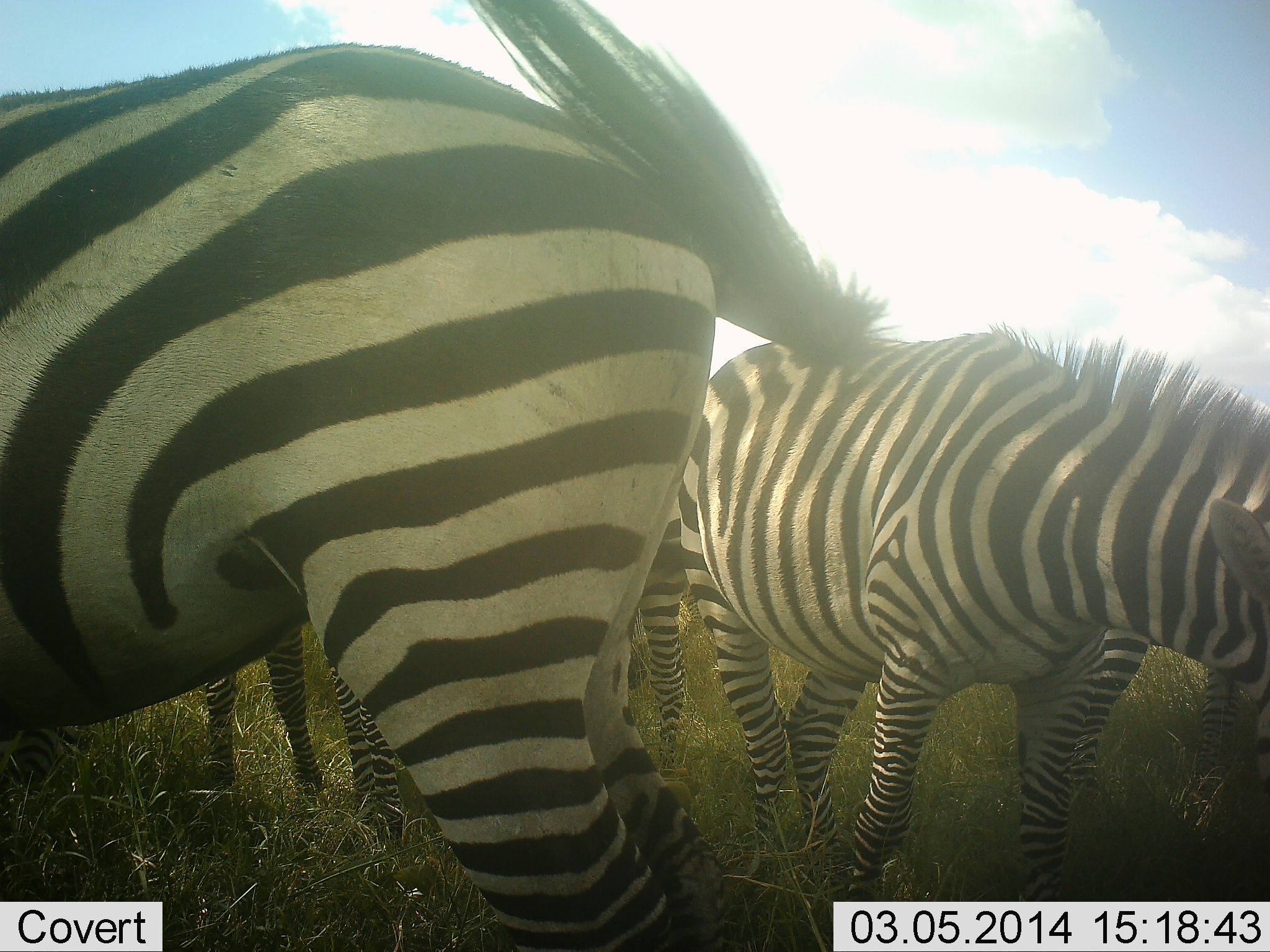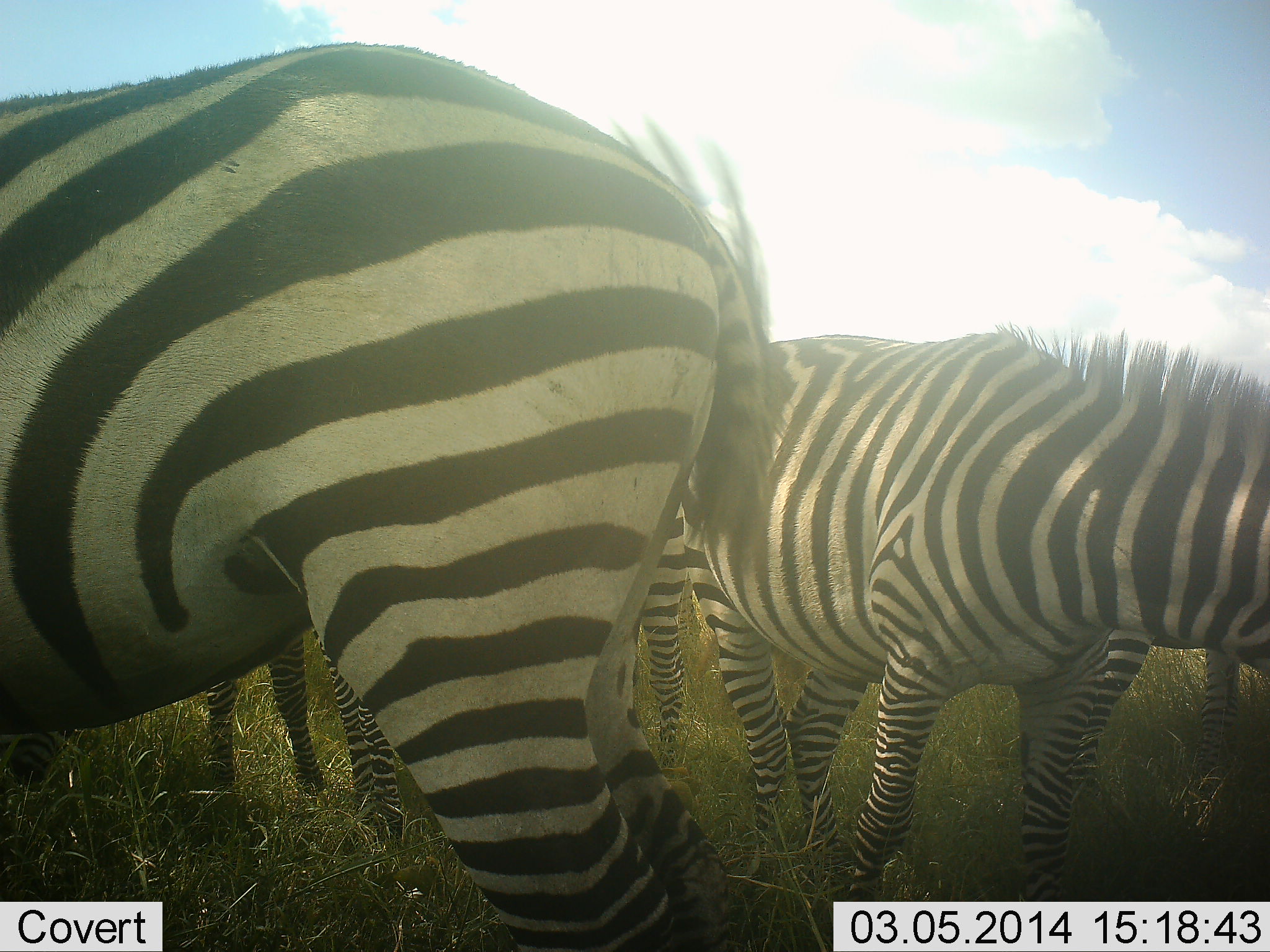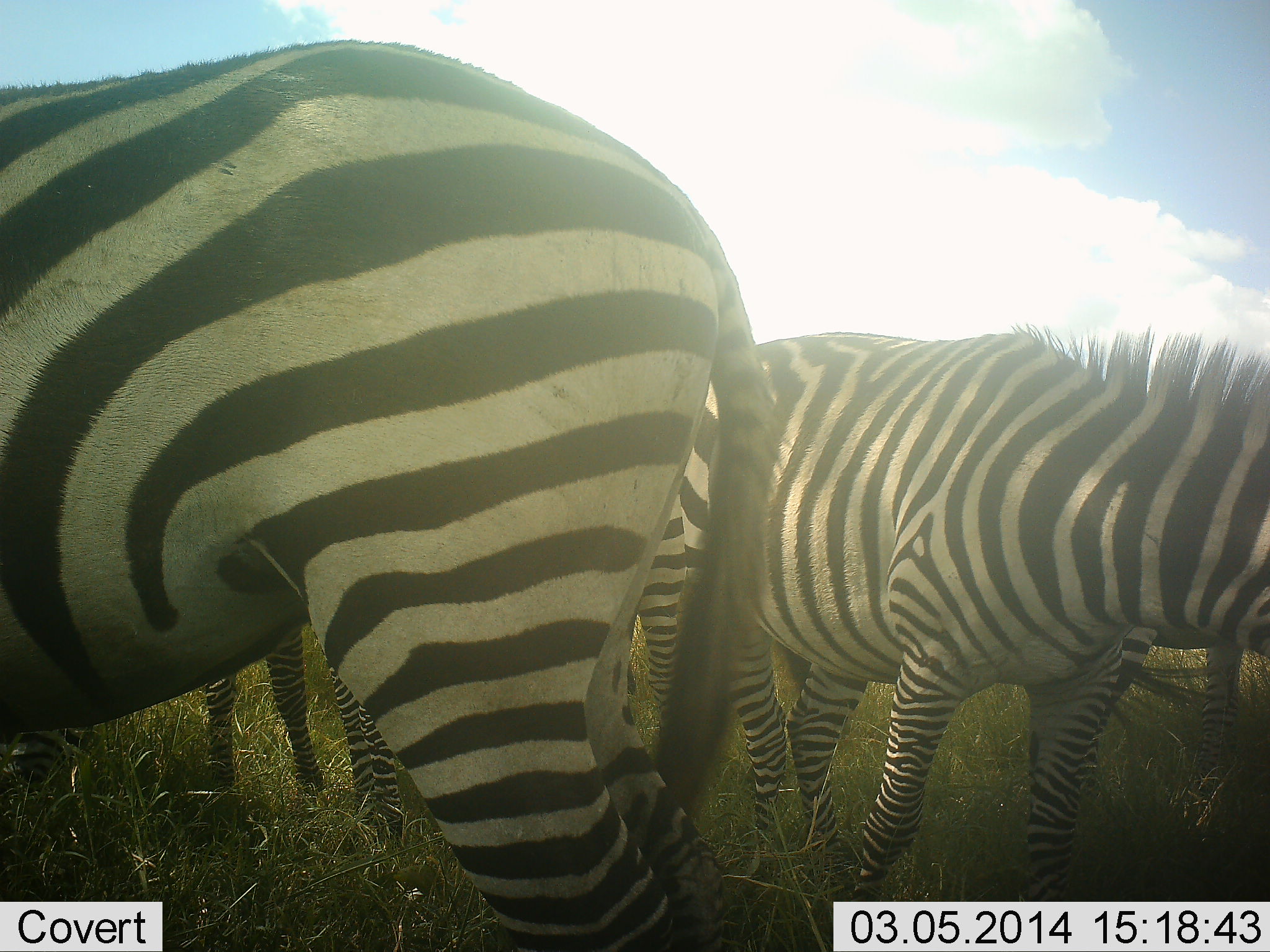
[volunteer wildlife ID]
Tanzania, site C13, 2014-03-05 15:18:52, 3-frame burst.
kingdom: Animalia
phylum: Chordata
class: Mammalia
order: Perissodactyla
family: Equidae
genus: Equus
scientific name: Equus quagga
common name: plains zebra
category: zebra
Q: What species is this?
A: Zebra (plains zebra) (Equus quagga).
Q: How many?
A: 5.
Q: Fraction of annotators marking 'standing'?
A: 70%.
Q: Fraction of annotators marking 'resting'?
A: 0%.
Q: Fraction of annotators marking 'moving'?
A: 10%.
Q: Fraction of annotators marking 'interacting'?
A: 0%.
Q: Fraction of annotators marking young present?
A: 10%.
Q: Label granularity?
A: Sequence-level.